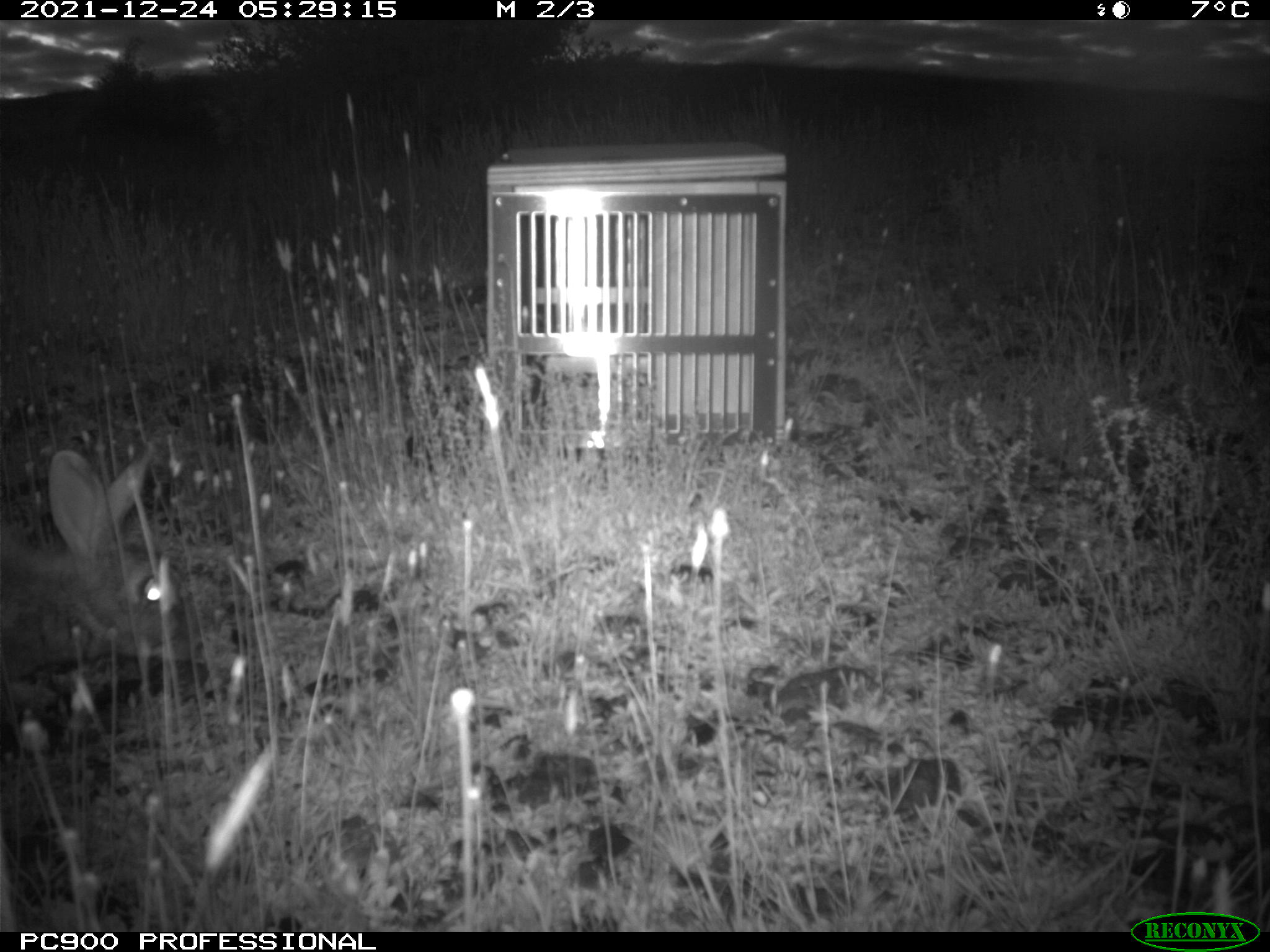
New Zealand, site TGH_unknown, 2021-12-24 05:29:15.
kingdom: Animalia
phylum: Chordata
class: Mammalia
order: Lagomorpha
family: Leporidae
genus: Oryctolagus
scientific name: Oryctolagus cuniculus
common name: european rabbit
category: rabbit